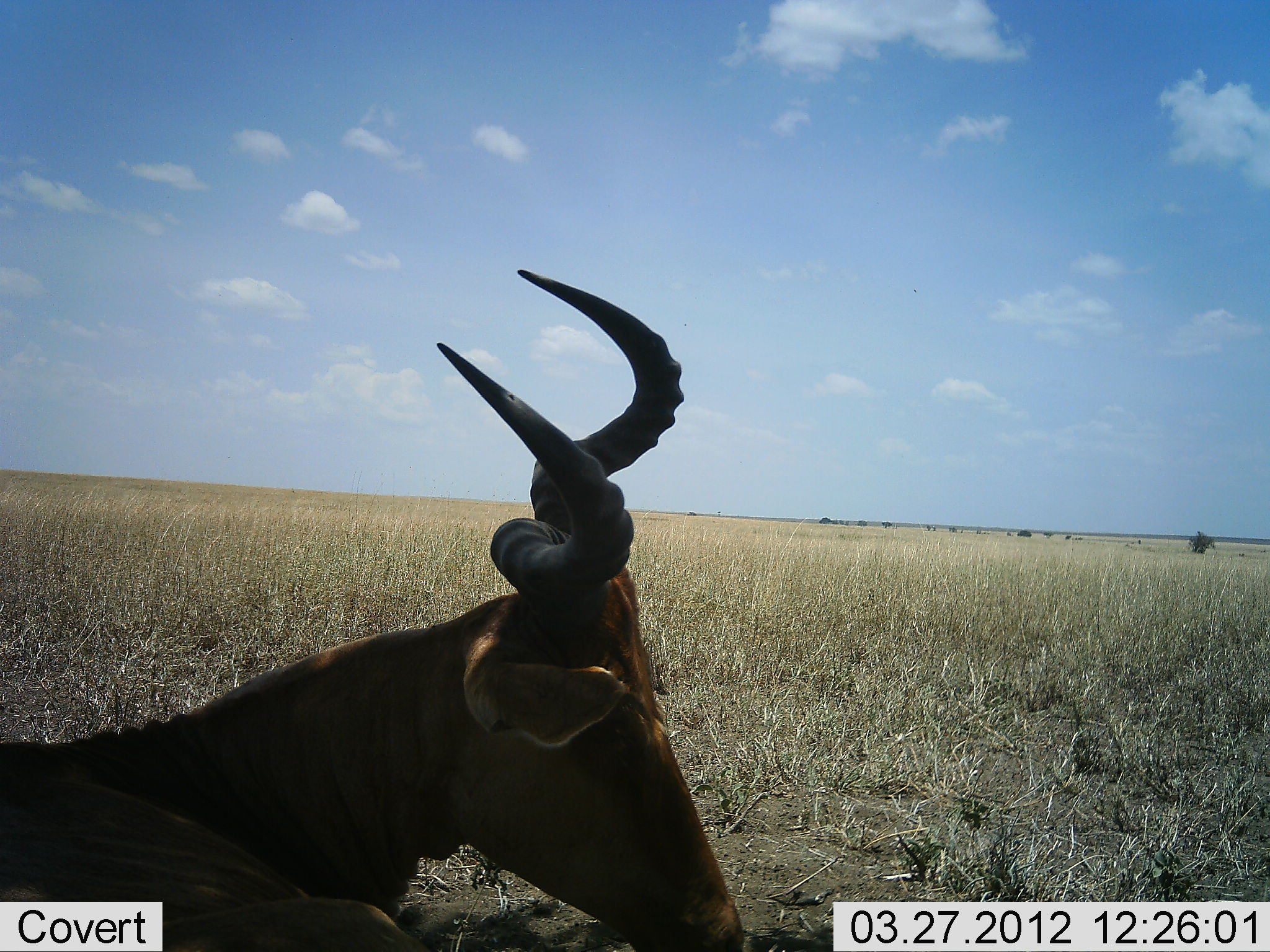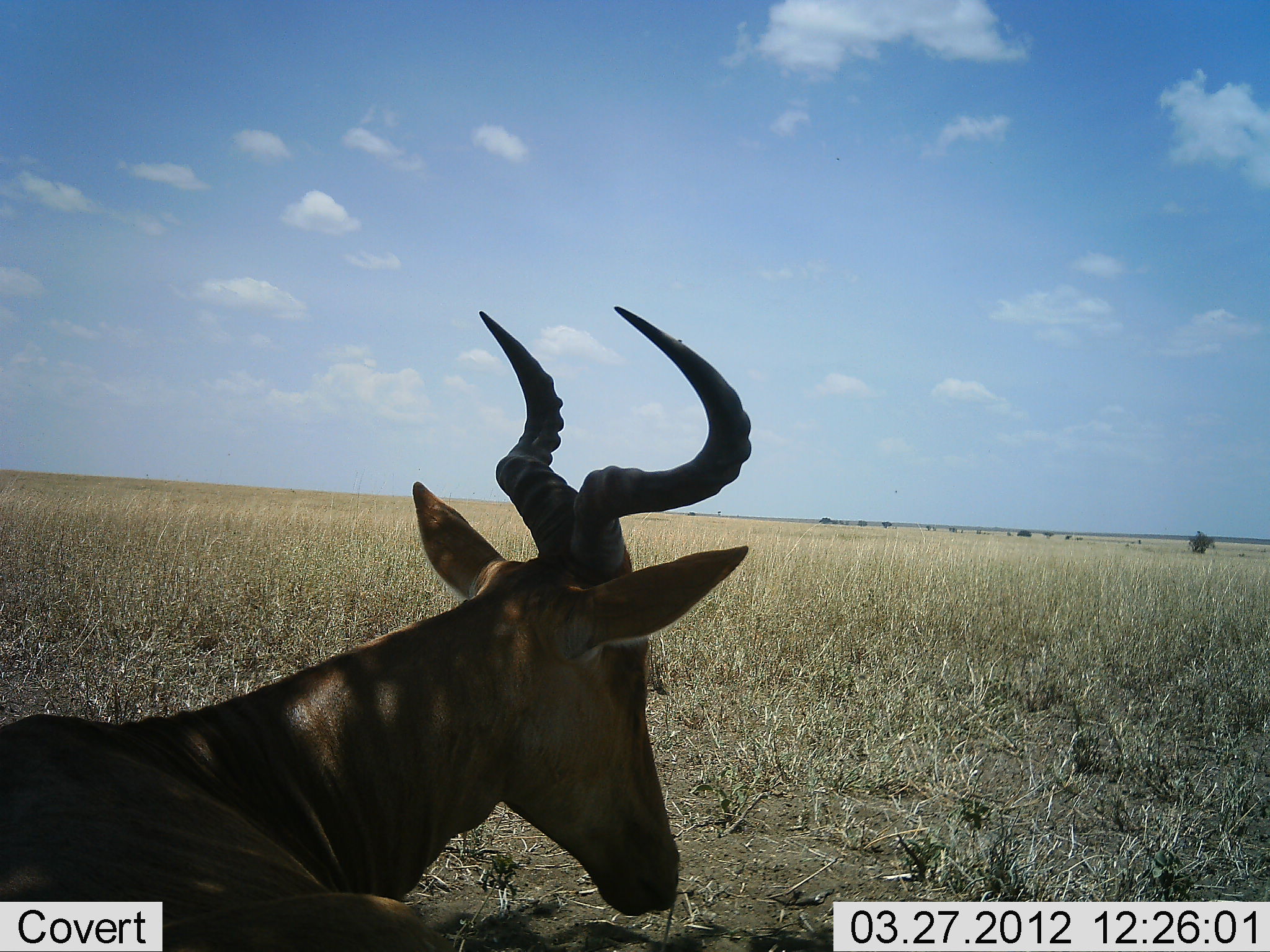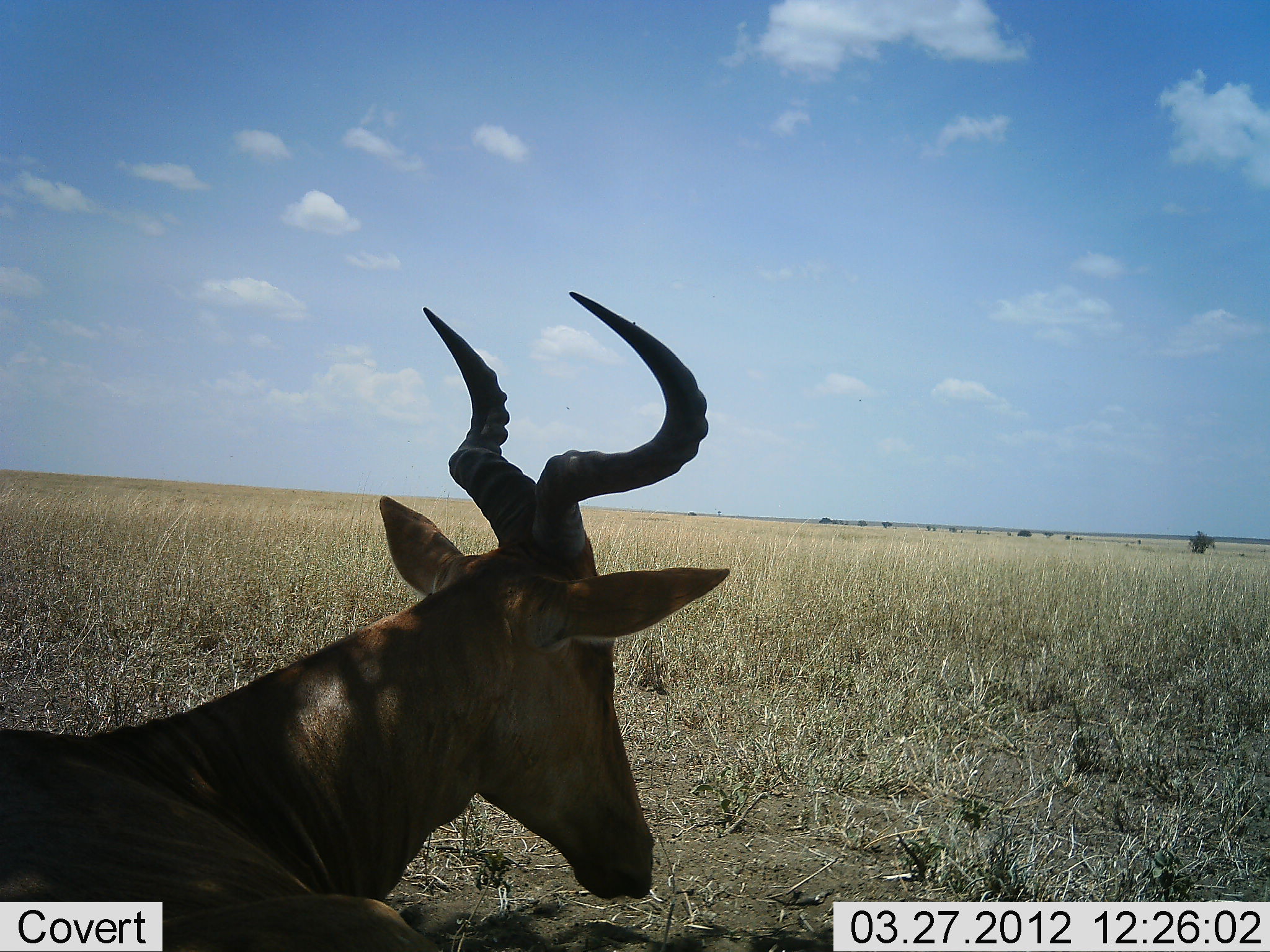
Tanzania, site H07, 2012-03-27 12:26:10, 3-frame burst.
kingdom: Animalia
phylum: Chordata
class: Mammalia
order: Artiodactyla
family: Bovidae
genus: Alcelaphus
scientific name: Alcelaphus buselaphus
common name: hartebeest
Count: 1.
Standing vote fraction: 33%.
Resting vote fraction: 67%.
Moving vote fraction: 0%.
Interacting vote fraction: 0%.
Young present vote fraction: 0%.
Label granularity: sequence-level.